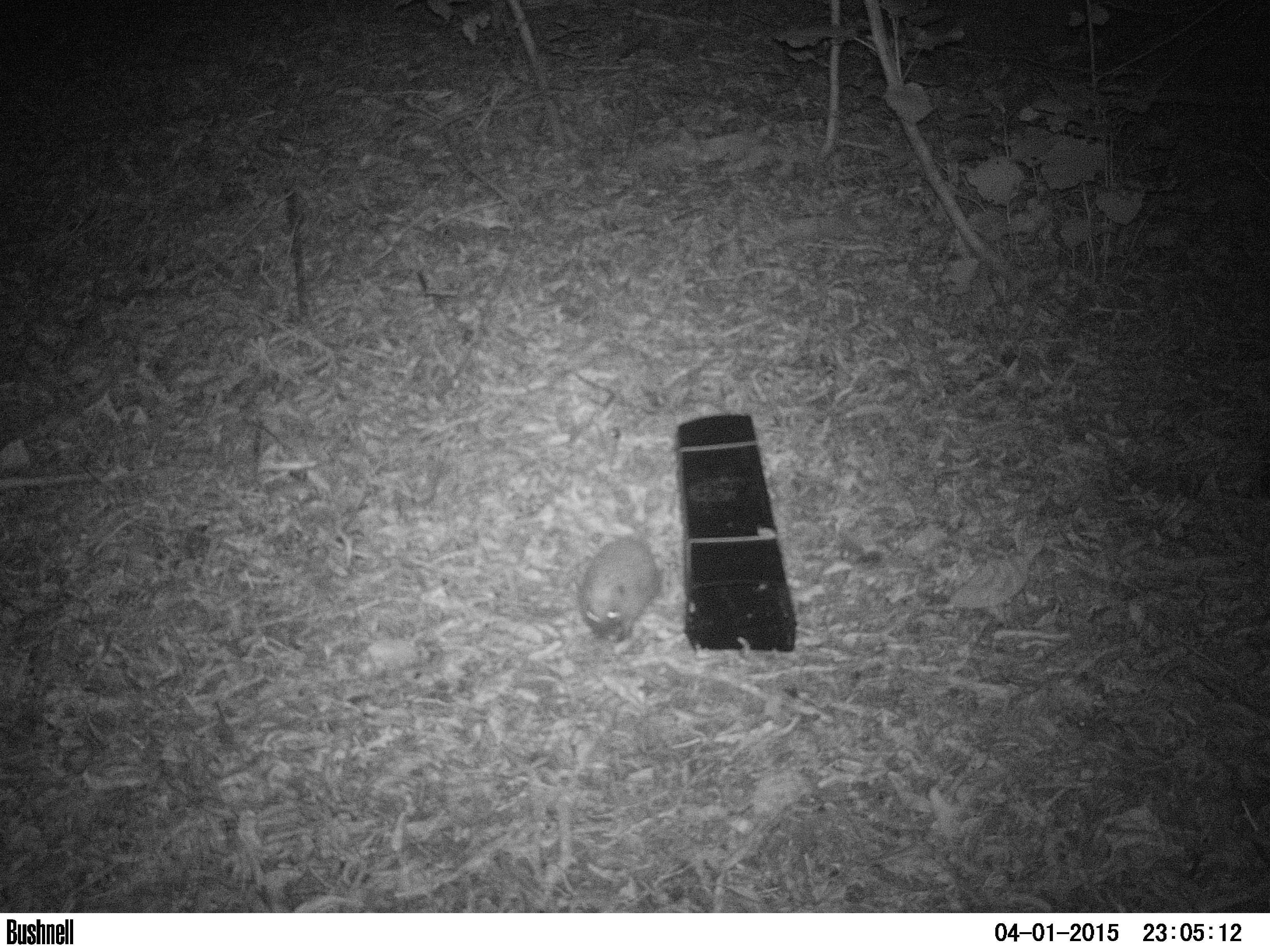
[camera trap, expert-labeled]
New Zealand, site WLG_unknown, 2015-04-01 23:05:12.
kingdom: Animalia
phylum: Chordata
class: Mammalia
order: Eulipotyphla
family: Erinaceidae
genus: Erinaceus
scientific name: Erinaceus europaeus europaeus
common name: european hedgehog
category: hedgehog